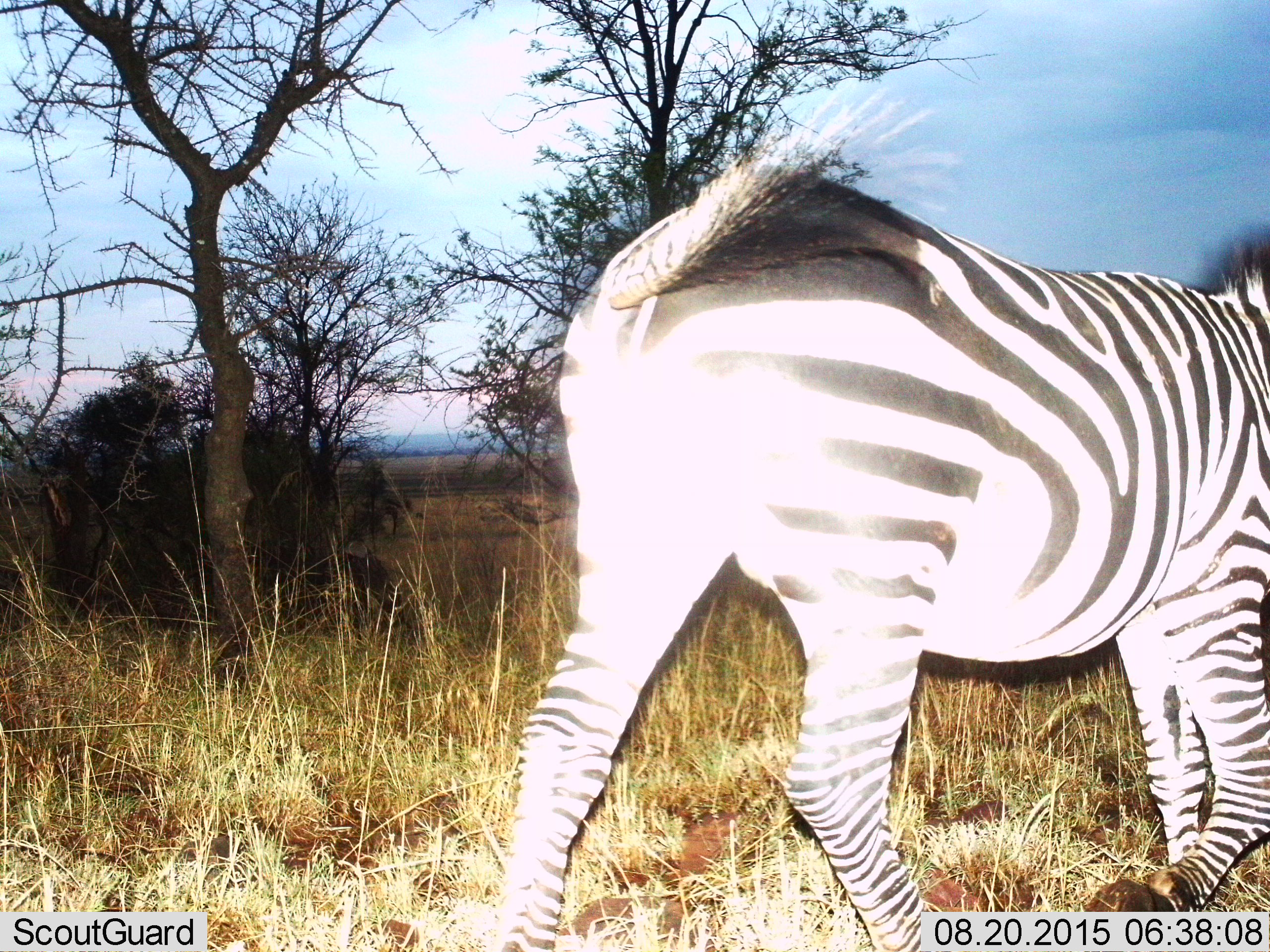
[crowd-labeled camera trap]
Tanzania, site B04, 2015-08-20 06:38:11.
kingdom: Animalia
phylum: Chordata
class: Mammalia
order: Perissodactyla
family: Equidae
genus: Equus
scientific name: Equus quagga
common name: plains zebra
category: zebra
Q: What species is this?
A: Zebra (plains zebra) (Equus quagga).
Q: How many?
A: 1.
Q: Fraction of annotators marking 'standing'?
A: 15%.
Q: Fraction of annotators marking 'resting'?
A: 0%.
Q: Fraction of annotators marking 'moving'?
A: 95%.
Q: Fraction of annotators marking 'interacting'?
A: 0%.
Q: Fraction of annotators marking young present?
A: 0%.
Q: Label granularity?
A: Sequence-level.